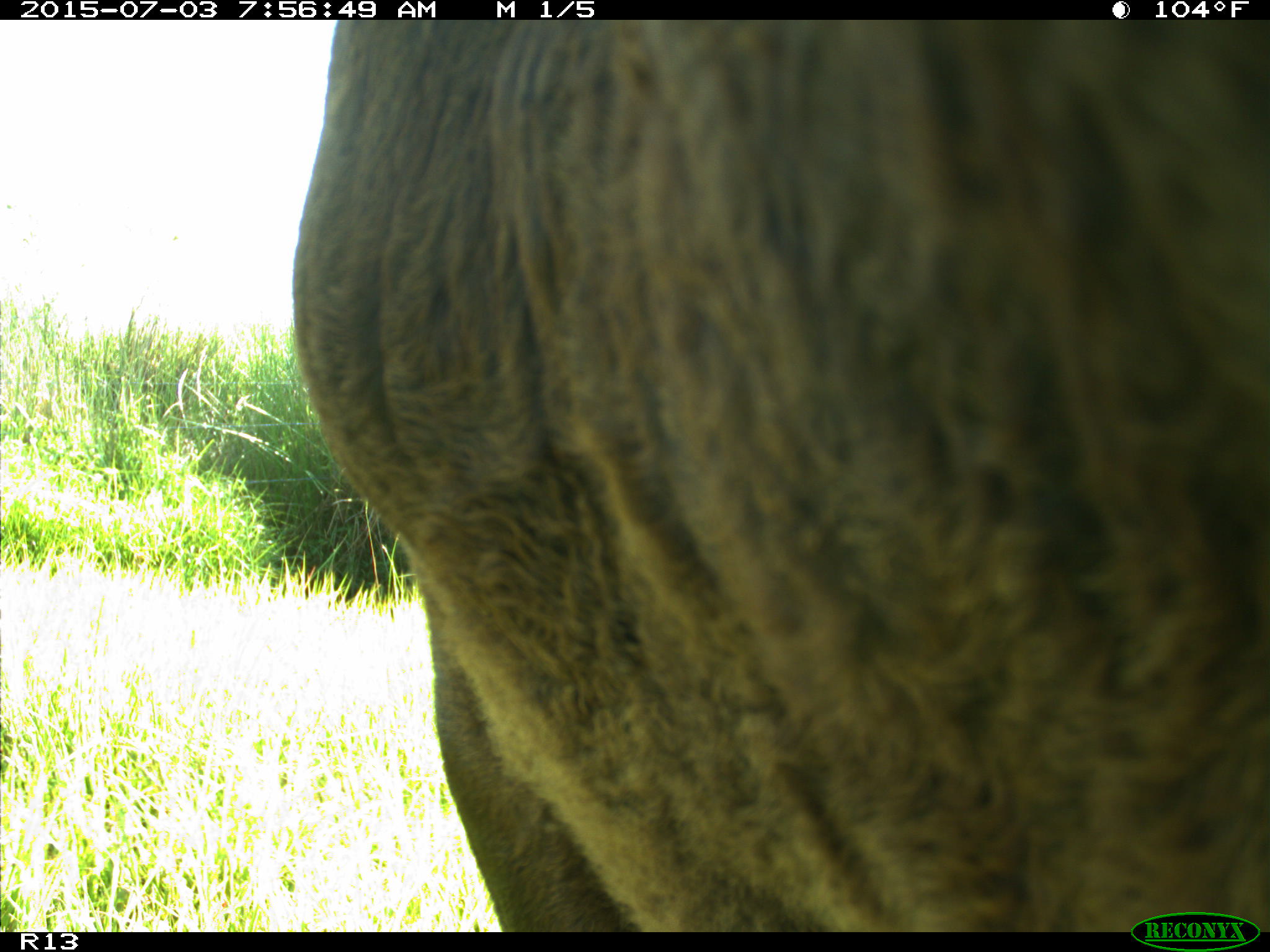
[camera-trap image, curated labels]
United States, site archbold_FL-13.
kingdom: Animalia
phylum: Chordata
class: Mammalia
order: Artiodactyla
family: Bovidae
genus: Bos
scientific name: Bos taurus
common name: domestic cow